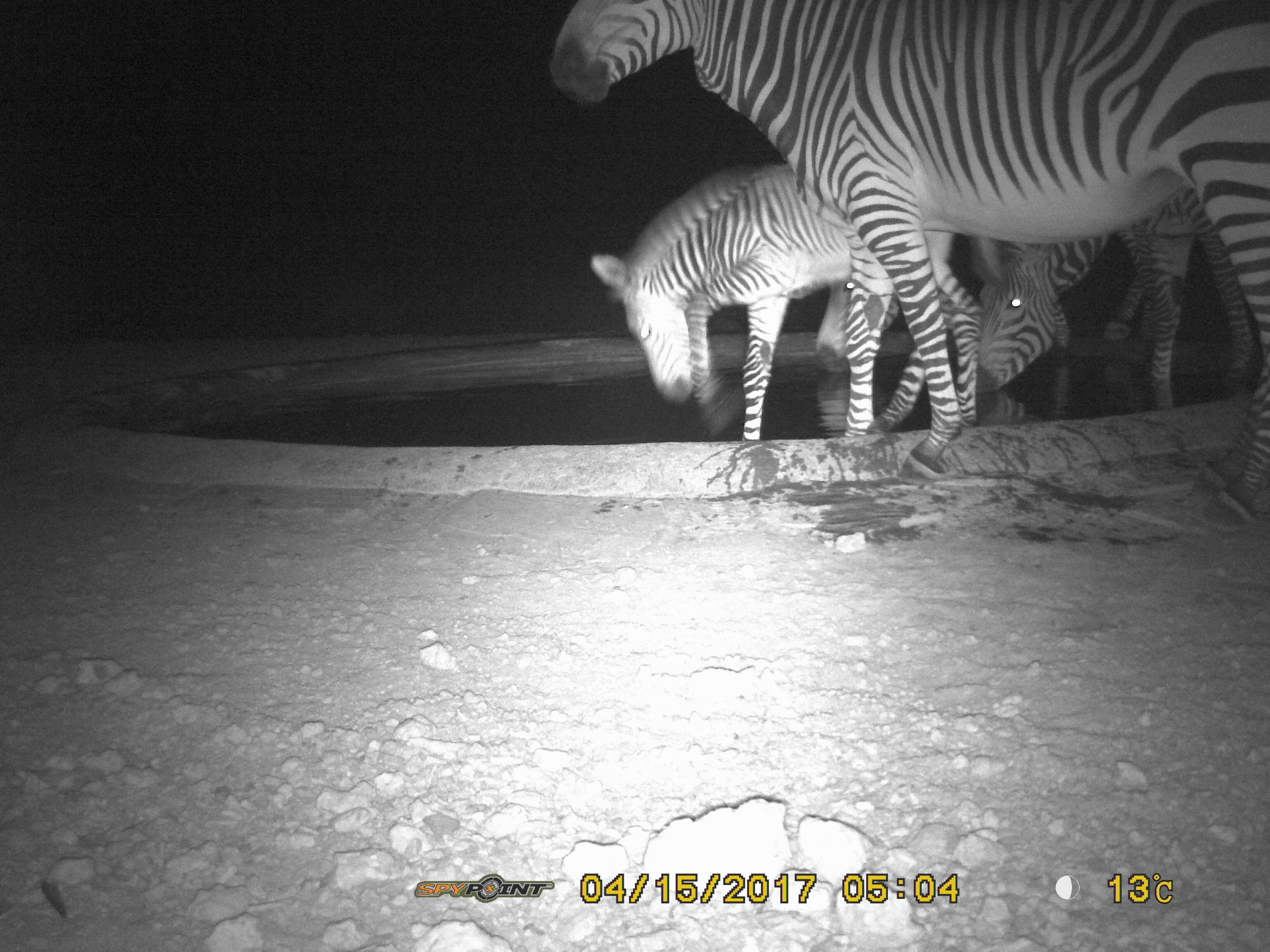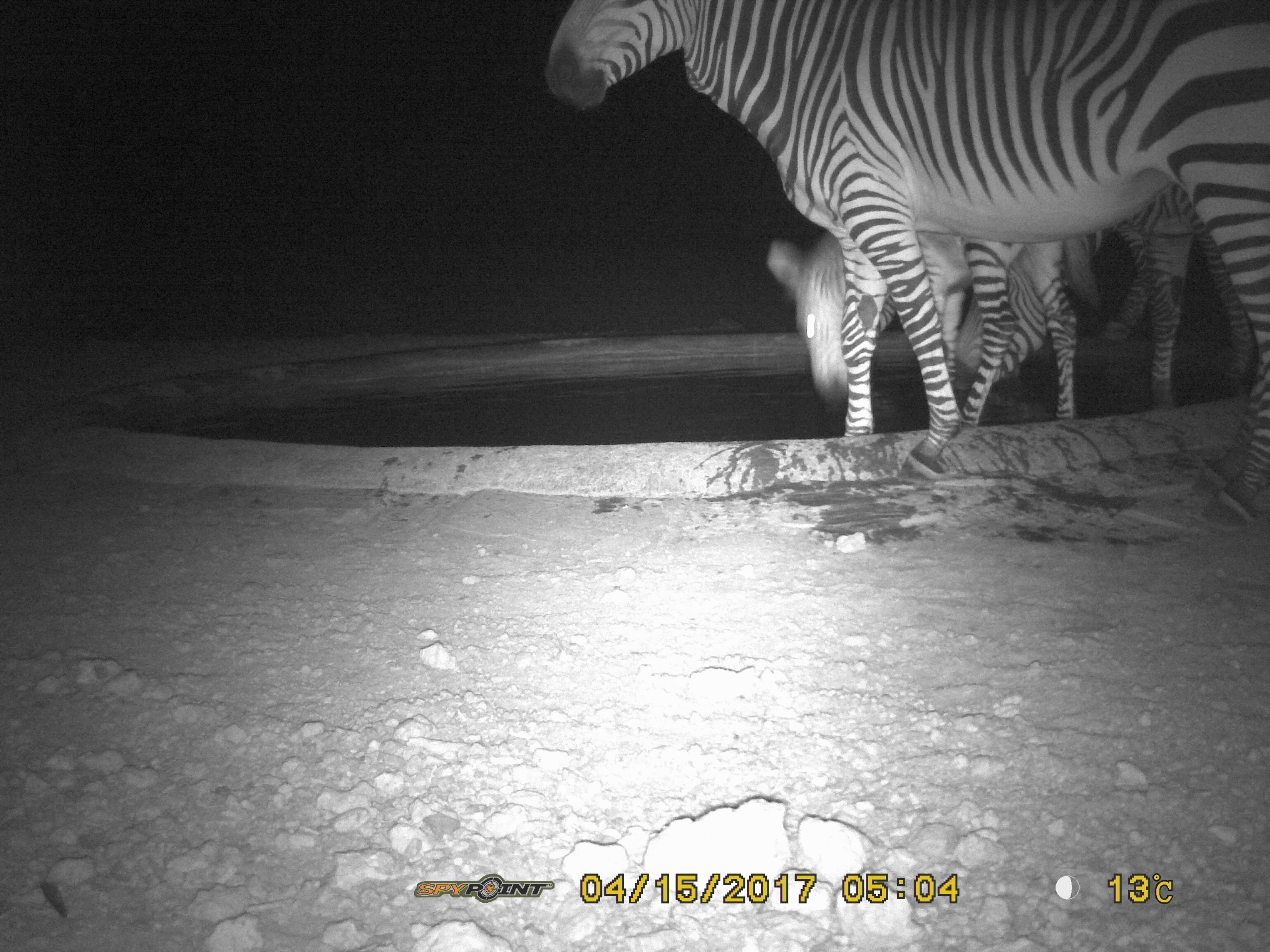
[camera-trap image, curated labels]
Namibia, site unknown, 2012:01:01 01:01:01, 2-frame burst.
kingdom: Animalia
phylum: Chordata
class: Mammalia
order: Perissodactyla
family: Equidae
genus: Equus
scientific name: Equus zebra hartmannae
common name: hartmann's mountain zebra